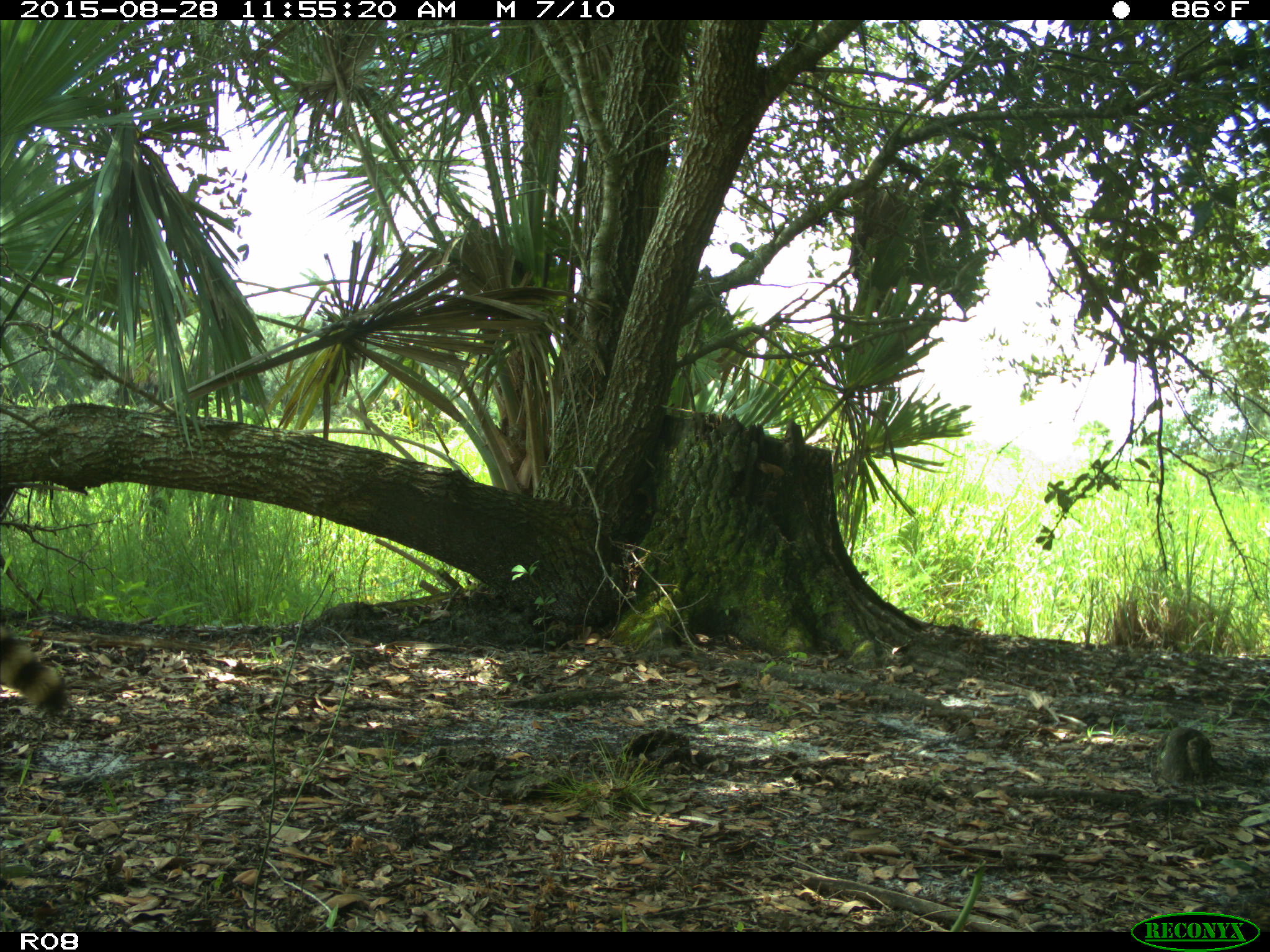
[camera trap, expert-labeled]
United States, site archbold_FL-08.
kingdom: Animalia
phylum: Chordata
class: Mammalia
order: Carnivora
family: Procyonidae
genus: Procyon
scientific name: Procyon lotor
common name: common raccoon